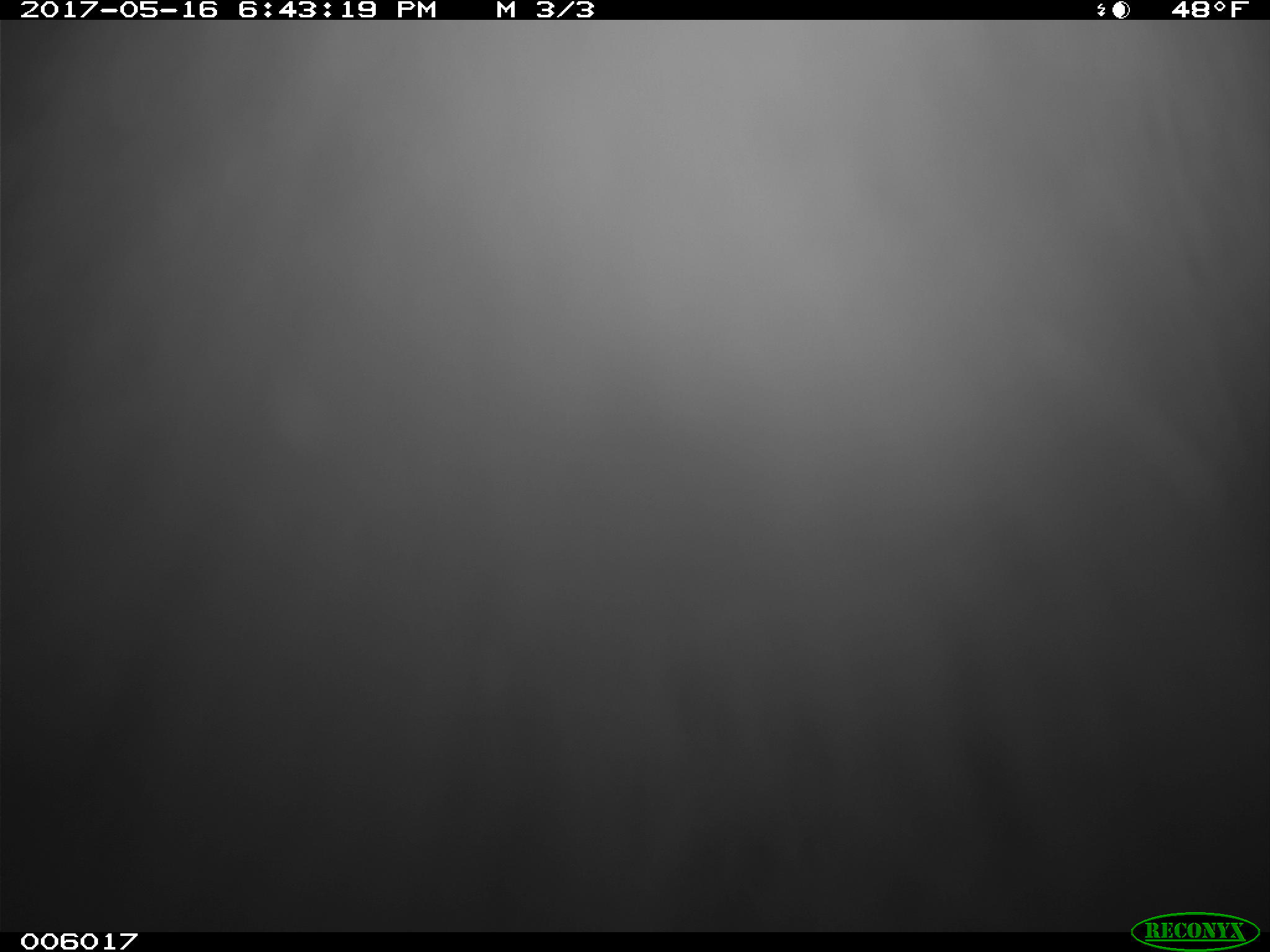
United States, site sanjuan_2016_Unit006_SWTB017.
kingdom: Animalia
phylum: Chordata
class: Mammalia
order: Carnivora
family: Ursidae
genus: Ursus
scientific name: Ursus americanus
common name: american black bear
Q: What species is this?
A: Ursus americanus (american black bear).